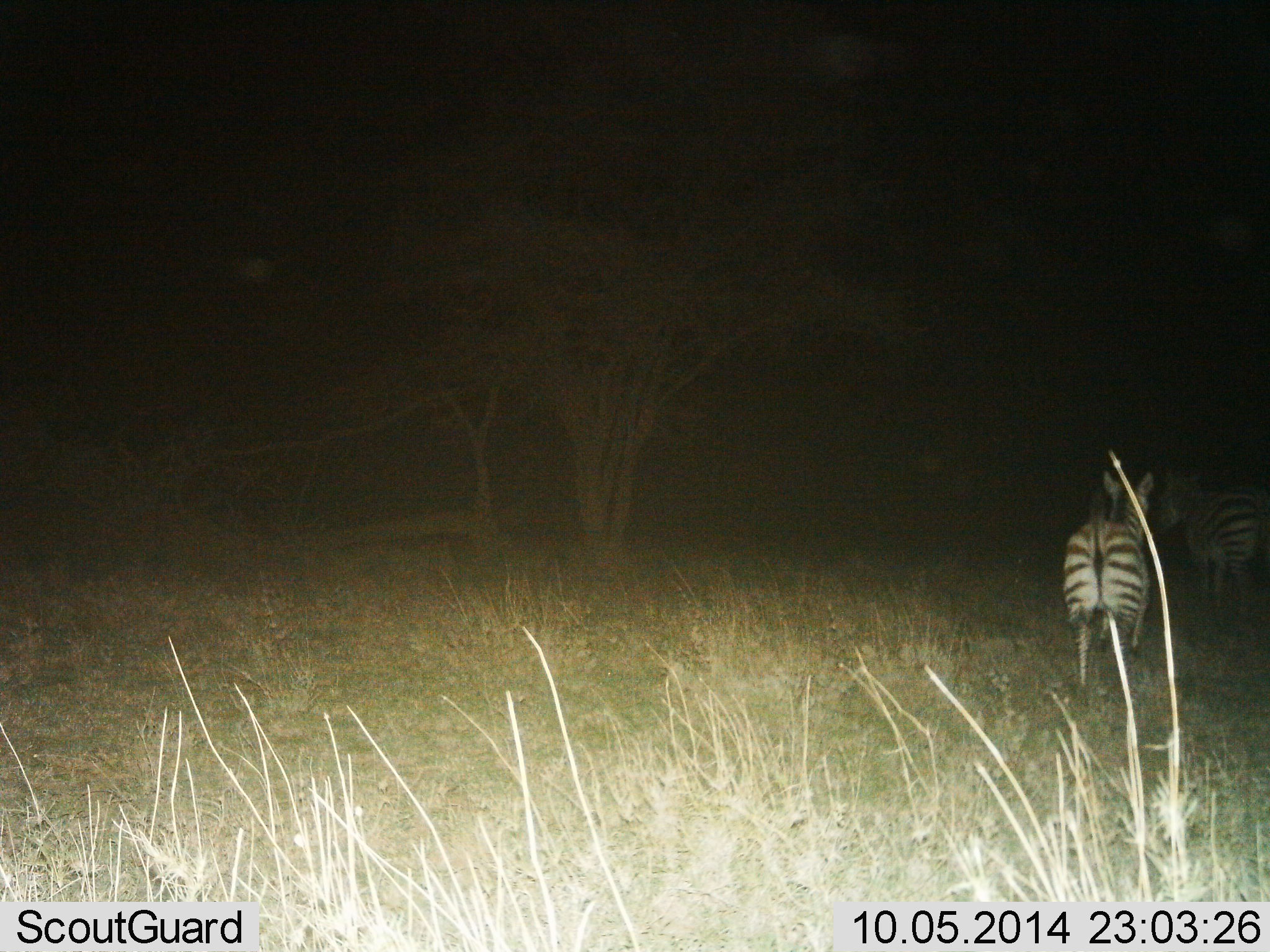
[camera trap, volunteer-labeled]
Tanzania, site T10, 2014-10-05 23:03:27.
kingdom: Animalia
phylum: Chordata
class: Mammalia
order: Perissodactyla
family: Equidae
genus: Equus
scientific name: Equus quagga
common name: plains zebra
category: zebra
Zebra (plains zebra) (Equus quagga), count 2. Behavior (volunteer vote fractions): standing 40%, resting 0%, moving 60%, interacting 0%. Young present (vote fraction): 0%. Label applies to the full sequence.